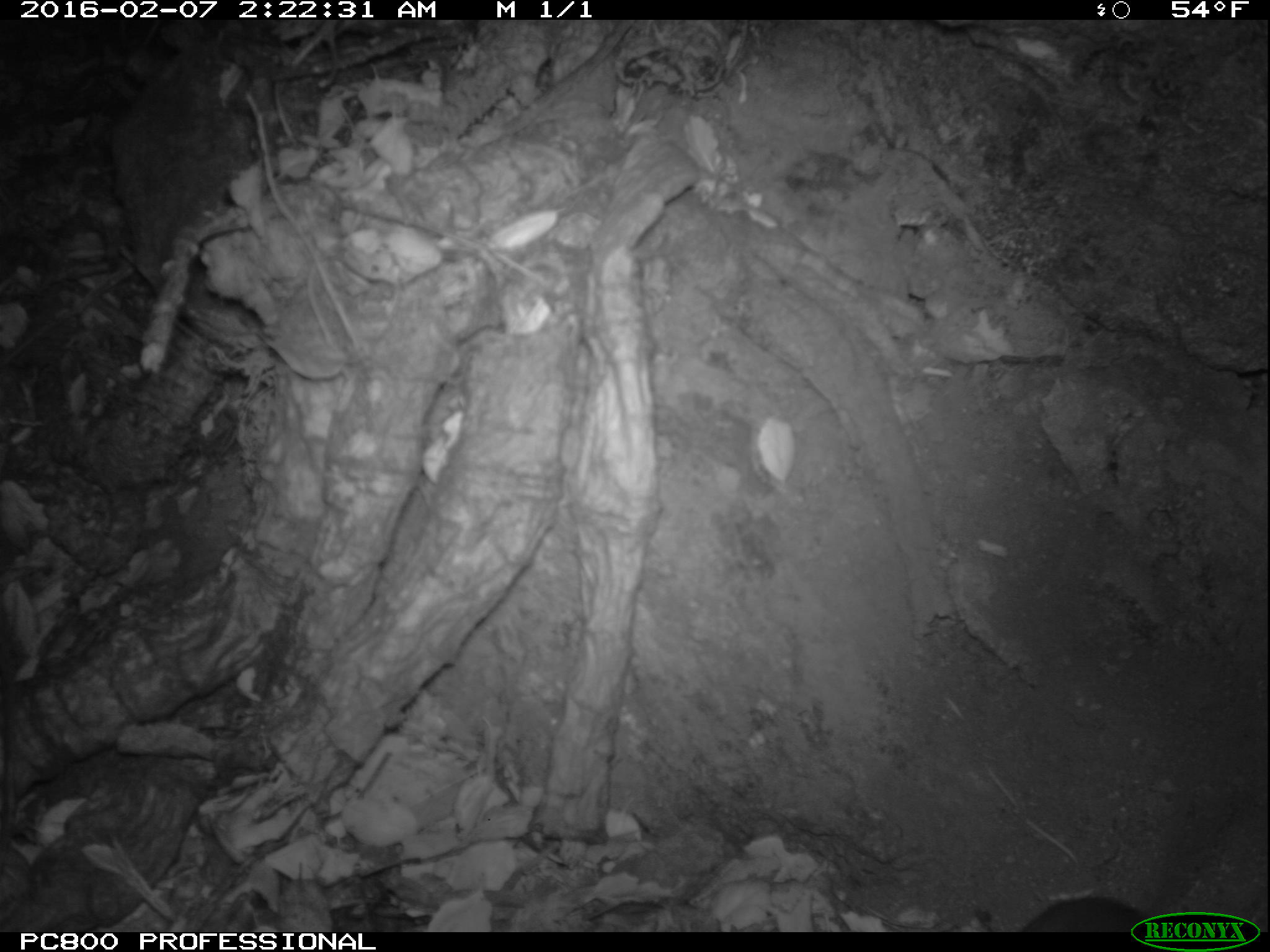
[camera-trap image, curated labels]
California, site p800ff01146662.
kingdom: Animalia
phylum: Chordata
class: Mammalia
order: Rodentia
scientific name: Rodentia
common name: rodent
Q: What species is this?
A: Rodent (Rodentia).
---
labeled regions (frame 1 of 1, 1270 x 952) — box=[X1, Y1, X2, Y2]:
rodent: box=[1014, 876, 1160, 933]